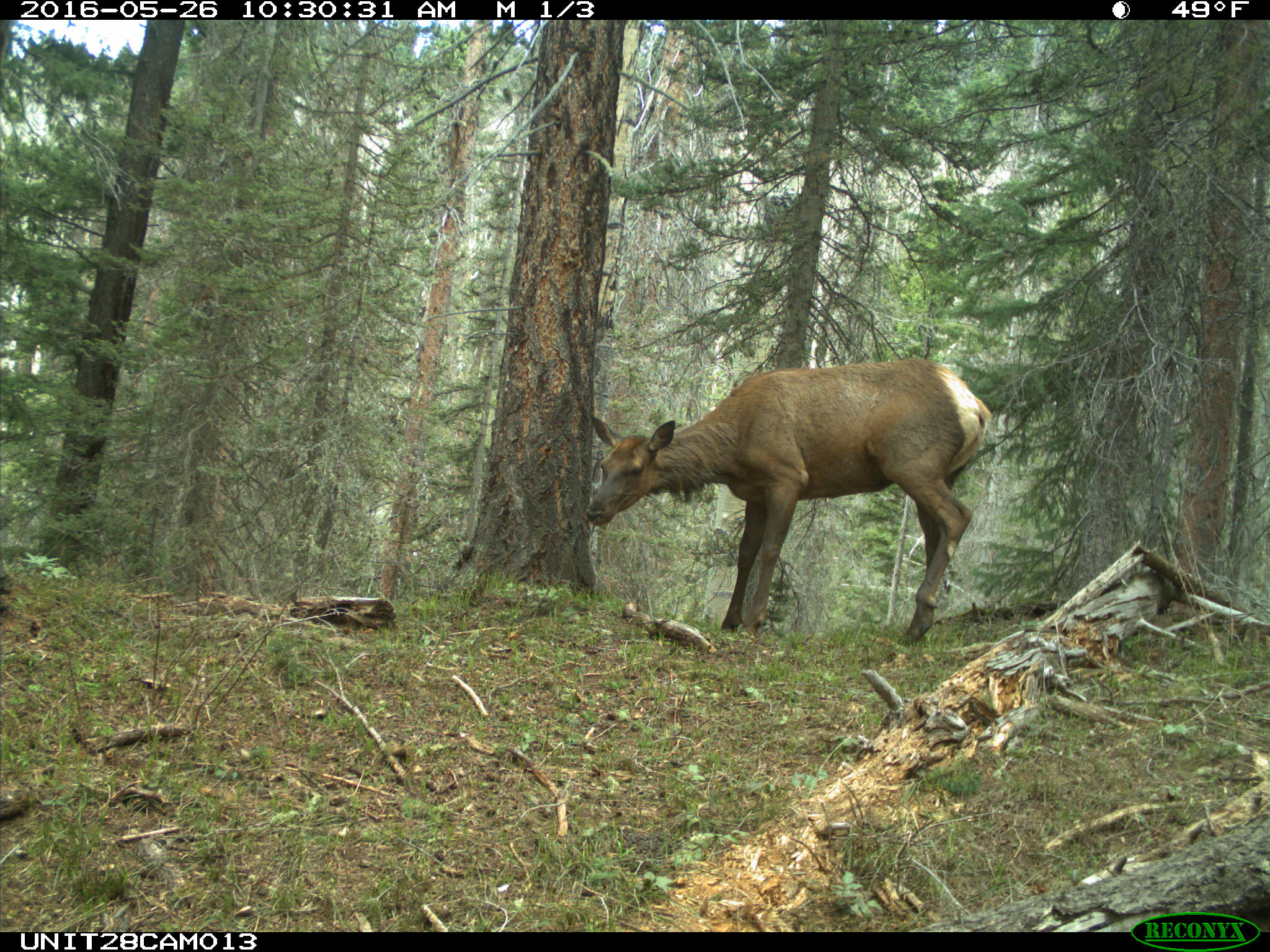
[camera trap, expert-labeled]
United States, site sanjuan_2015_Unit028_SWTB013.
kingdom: Animalia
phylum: Chordata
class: Mammalia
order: Artiodactyla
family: Cervidae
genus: Cervus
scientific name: Cervus elaphus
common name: red deer